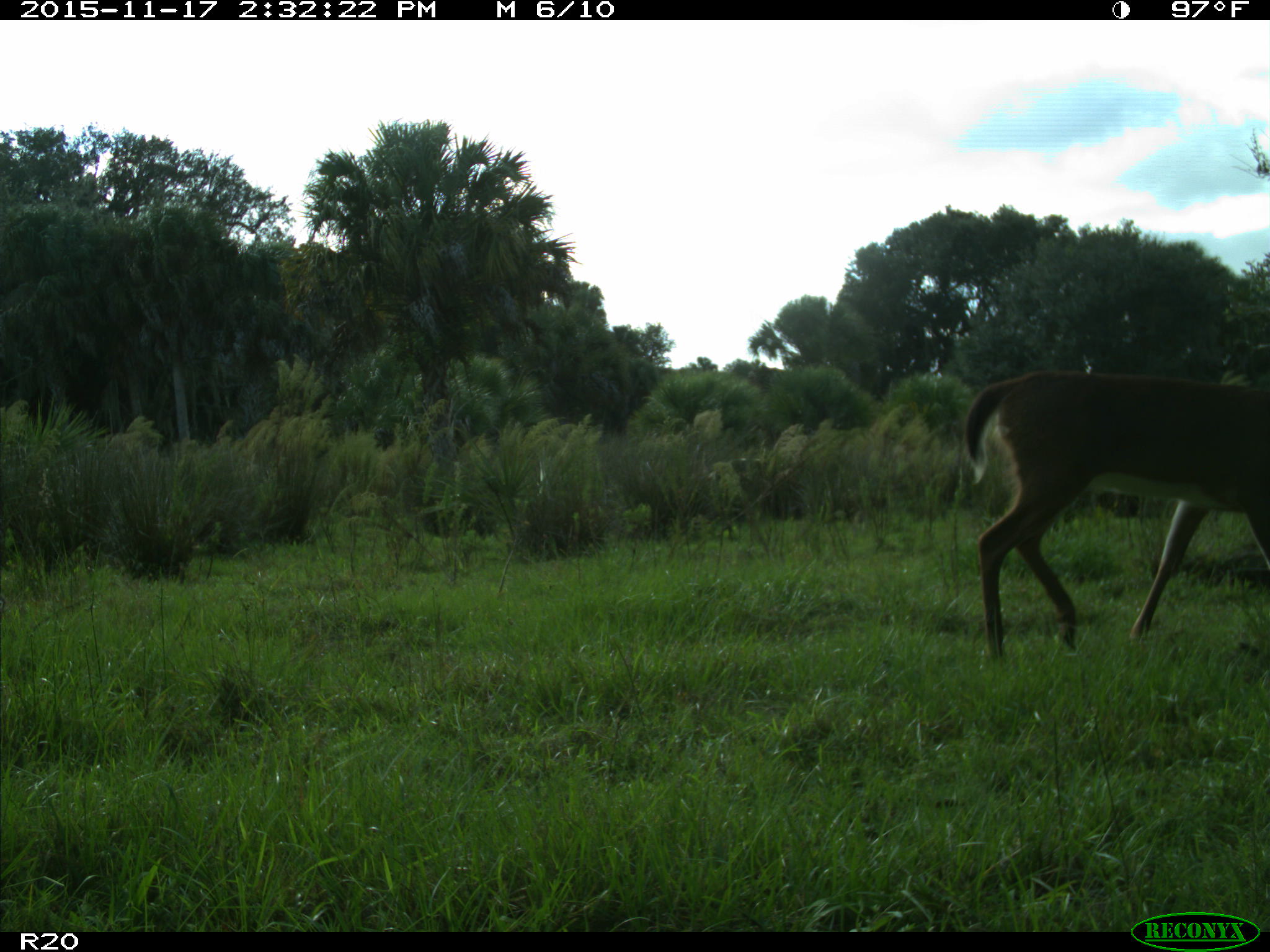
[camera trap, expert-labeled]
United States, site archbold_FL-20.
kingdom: Animalia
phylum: Chordata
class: Mammalia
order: Artiodactyla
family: Cervidae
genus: Odocoileus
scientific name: Odocoileus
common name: deer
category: unidentified deer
Unidentified deer (deer) (Odocoileus).